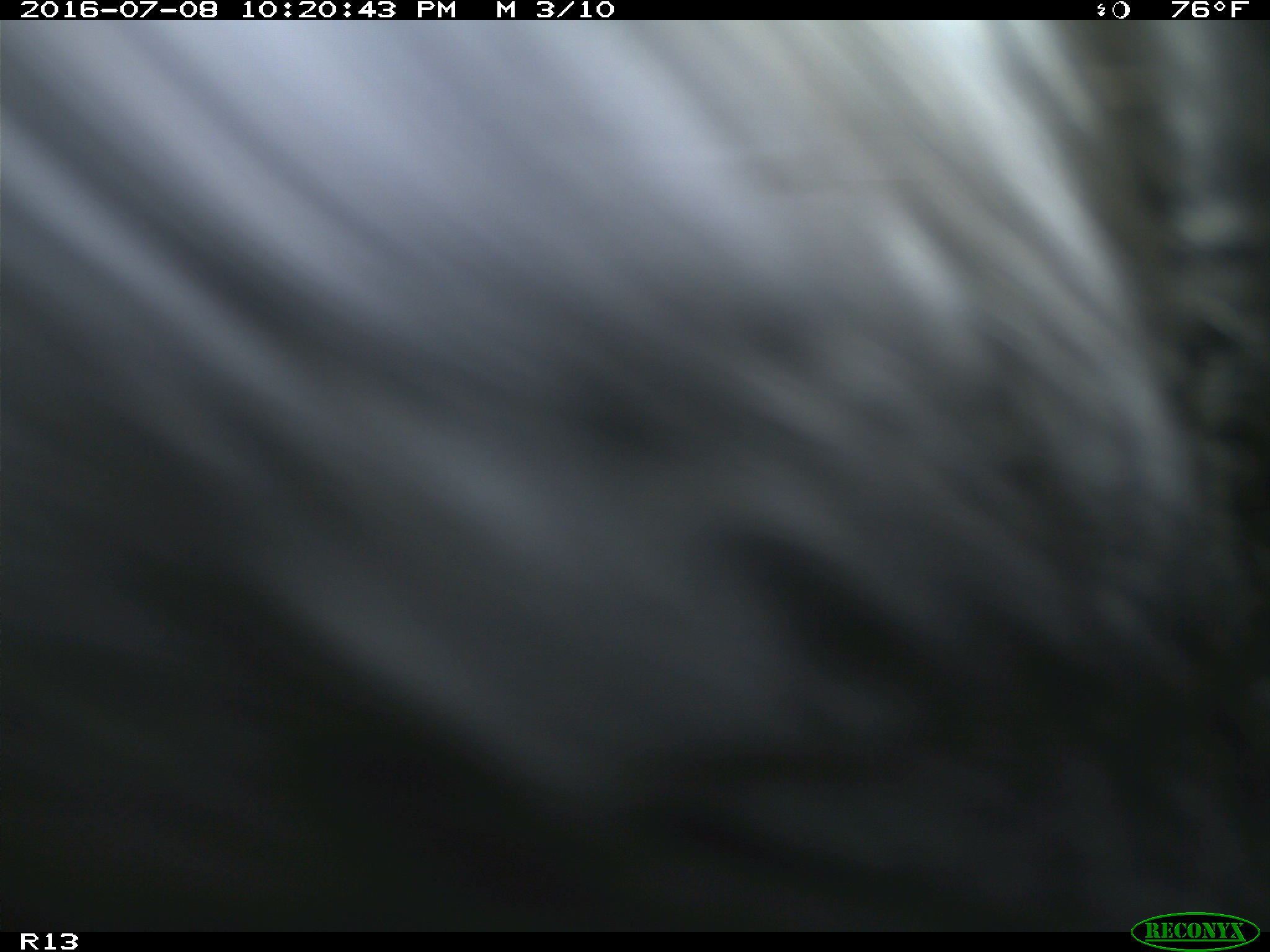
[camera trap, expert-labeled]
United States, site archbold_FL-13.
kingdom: Animalia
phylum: Chordata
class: Mammalia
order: Artiodactyla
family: Bovidae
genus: Bos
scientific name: Bos taurus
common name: domestic cow